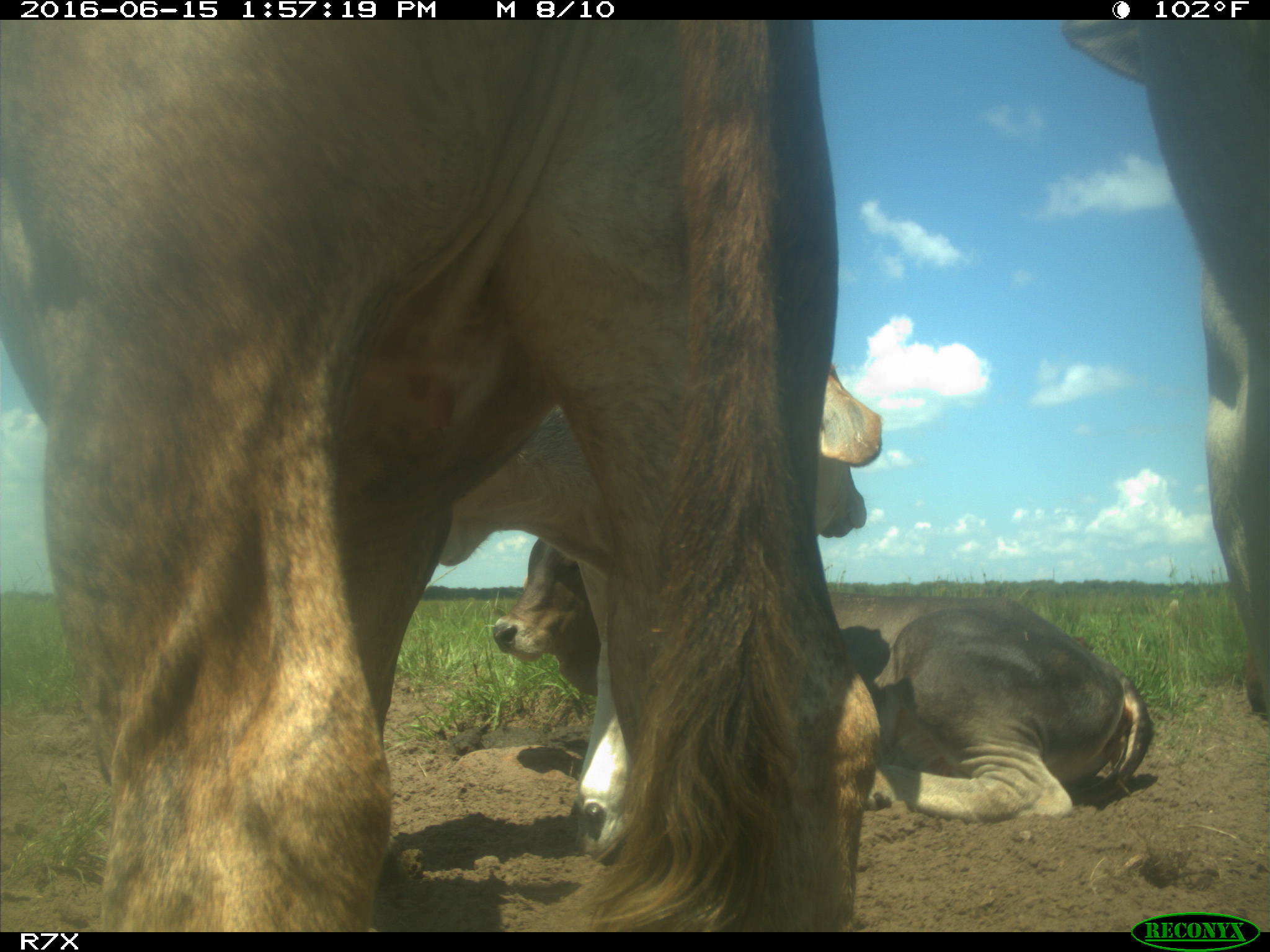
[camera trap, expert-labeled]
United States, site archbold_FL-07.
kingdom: Animalia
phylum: Chordata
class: Mammalia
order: Artiodactyla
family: Bovidae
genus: Bos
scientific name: Bos taurus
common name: domestic cow